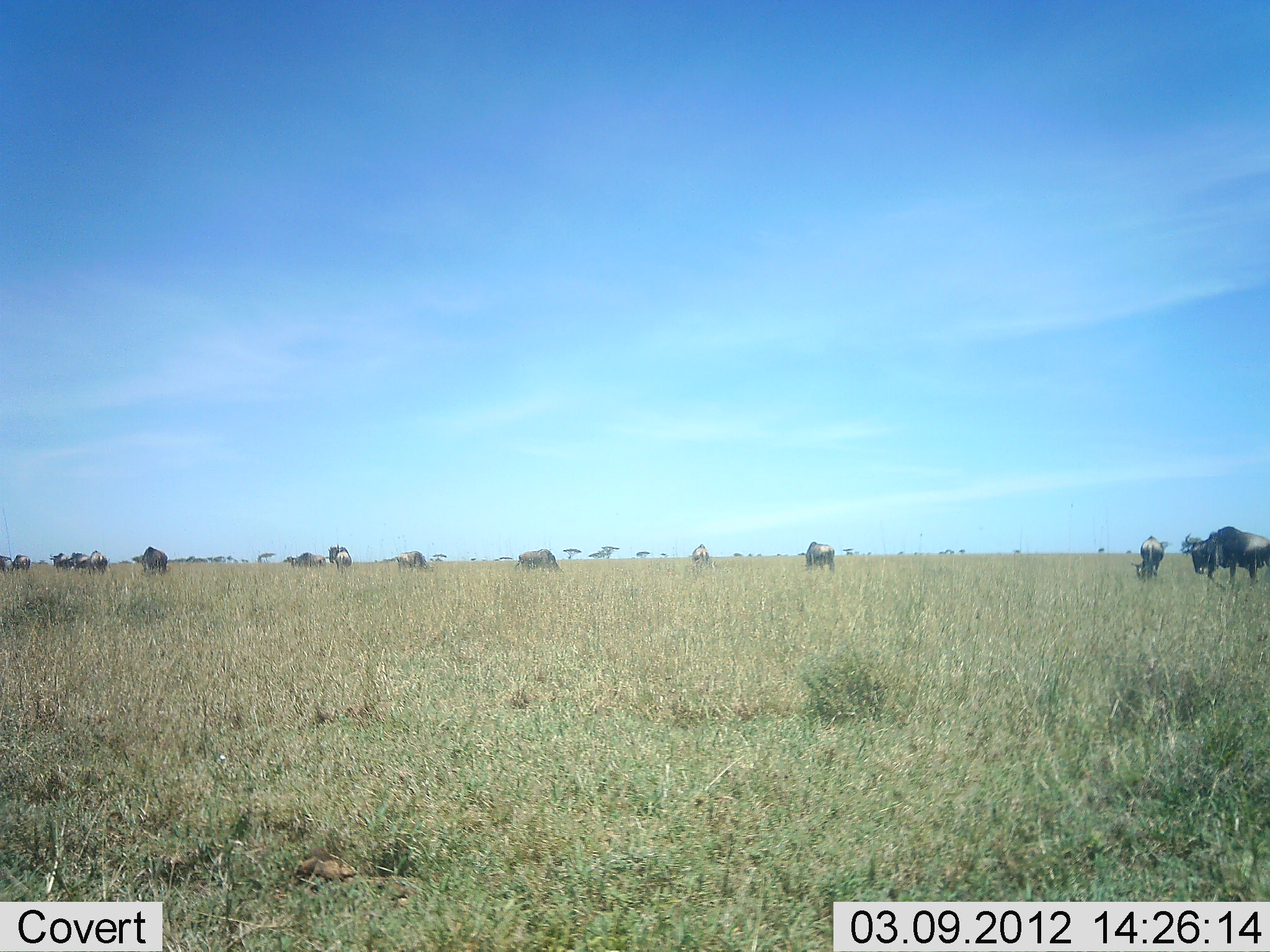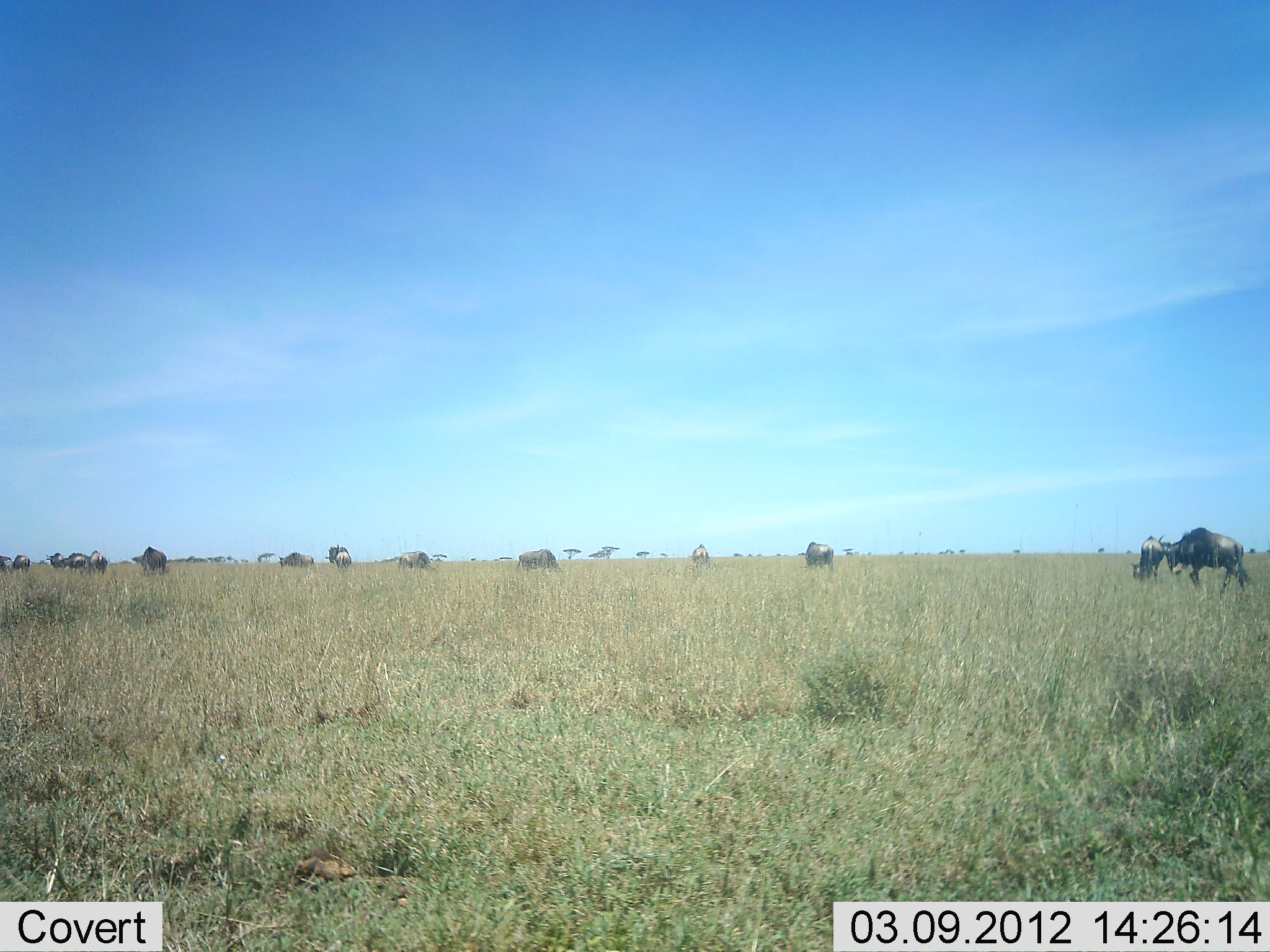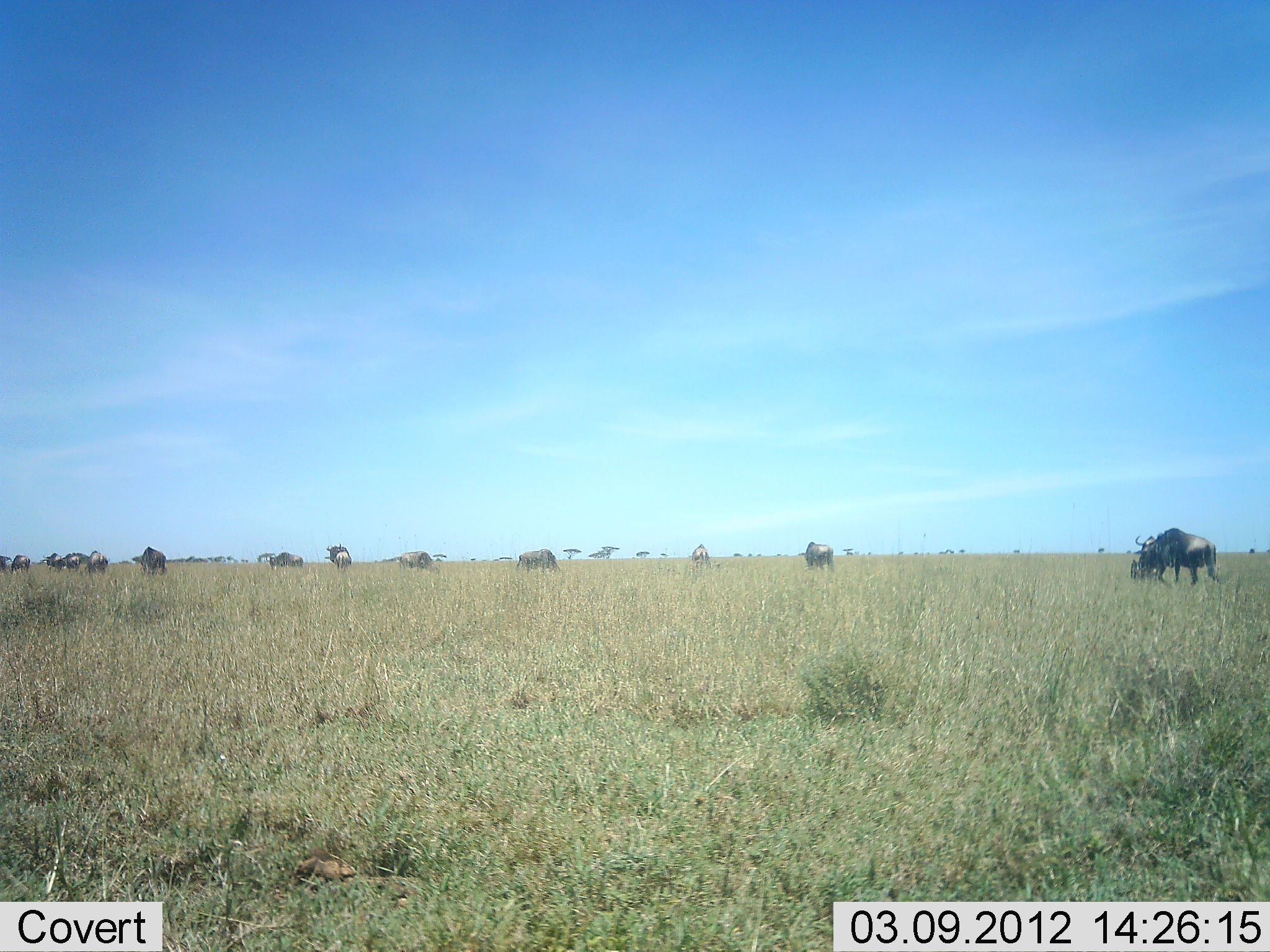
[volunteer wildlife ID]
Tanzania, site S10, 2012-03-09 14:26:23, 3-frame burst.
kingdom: Animalia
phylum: Chordata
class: Mammalia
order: Artiodactyla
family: Bovidae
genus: Connochaetes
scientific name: Connochaetes taurinus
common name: blue wildebeest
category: wildebeest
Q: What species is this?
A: Wildebeest (blue wildebeest) (Connochaetes taurinus).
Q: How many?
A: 11-50.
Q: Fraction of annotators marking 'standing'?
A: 53%.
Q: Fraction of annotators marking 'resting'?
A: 0%.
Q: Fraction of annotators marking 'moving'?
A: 79%.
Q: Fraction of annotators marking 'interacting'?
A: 5%.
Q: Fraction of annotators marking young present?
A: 0%.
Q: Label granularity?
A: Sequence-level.